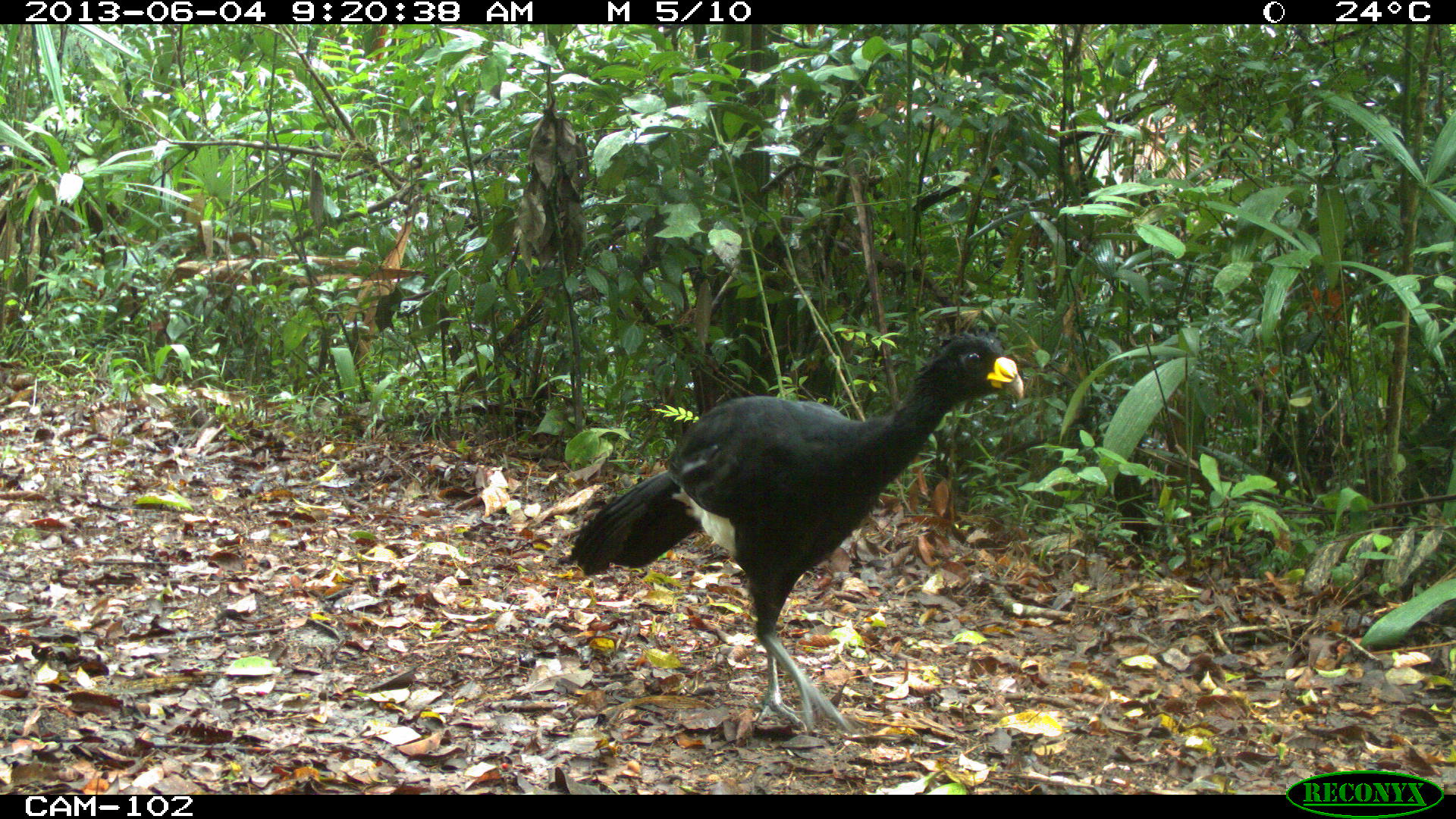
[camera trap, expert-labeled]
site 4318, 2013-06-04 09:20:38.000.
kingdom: Animalia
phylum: Chordata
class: Aves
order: Galliformes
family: Cracidae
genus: Crax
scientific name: Crax rubra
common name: great curassow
Crax rubra (great curassow), count 1, sex male.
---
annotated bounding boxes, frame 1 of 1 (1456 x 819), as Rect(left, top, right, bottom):
crax rubra: Rect(566, 332, 1025, 739)